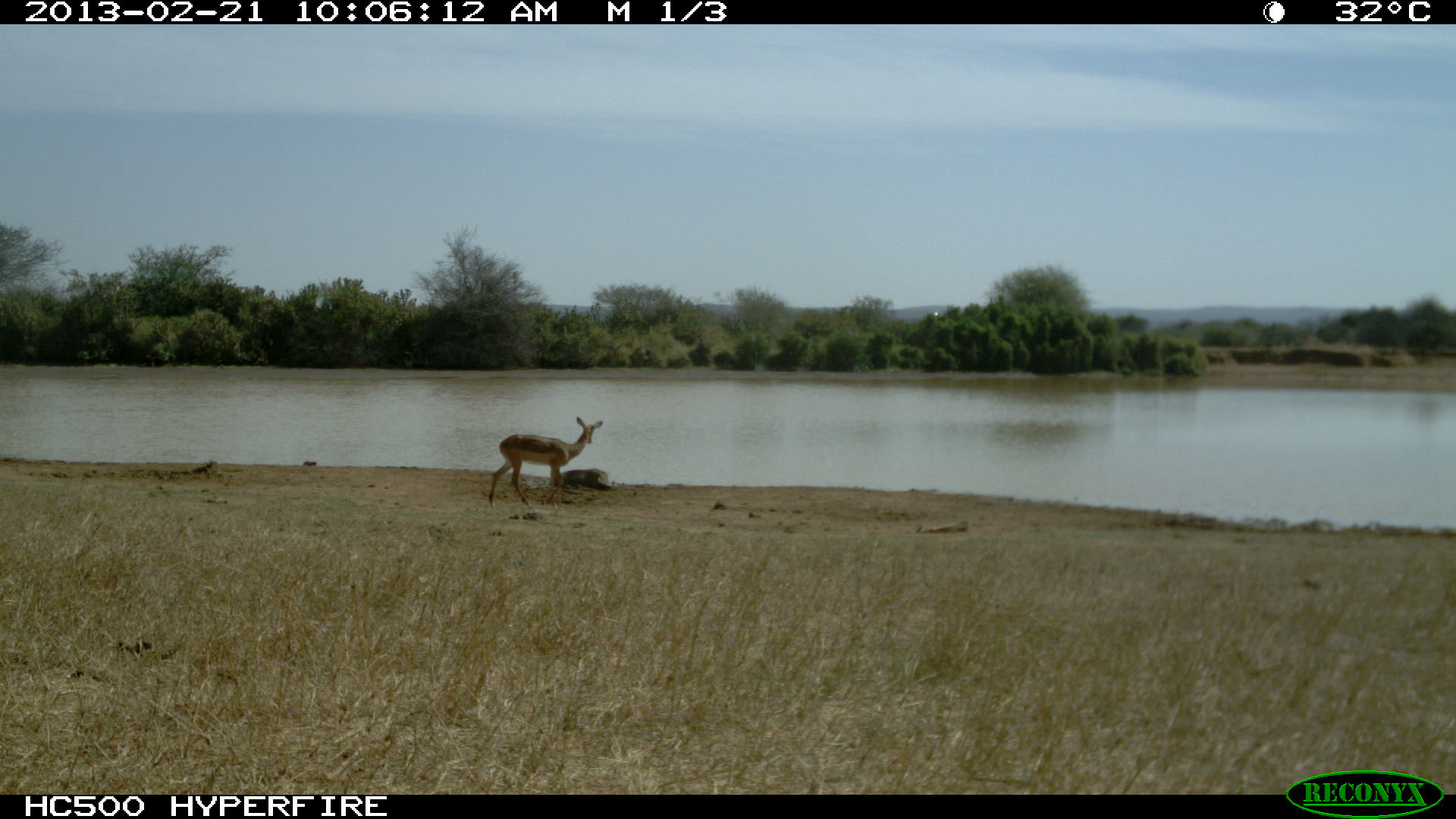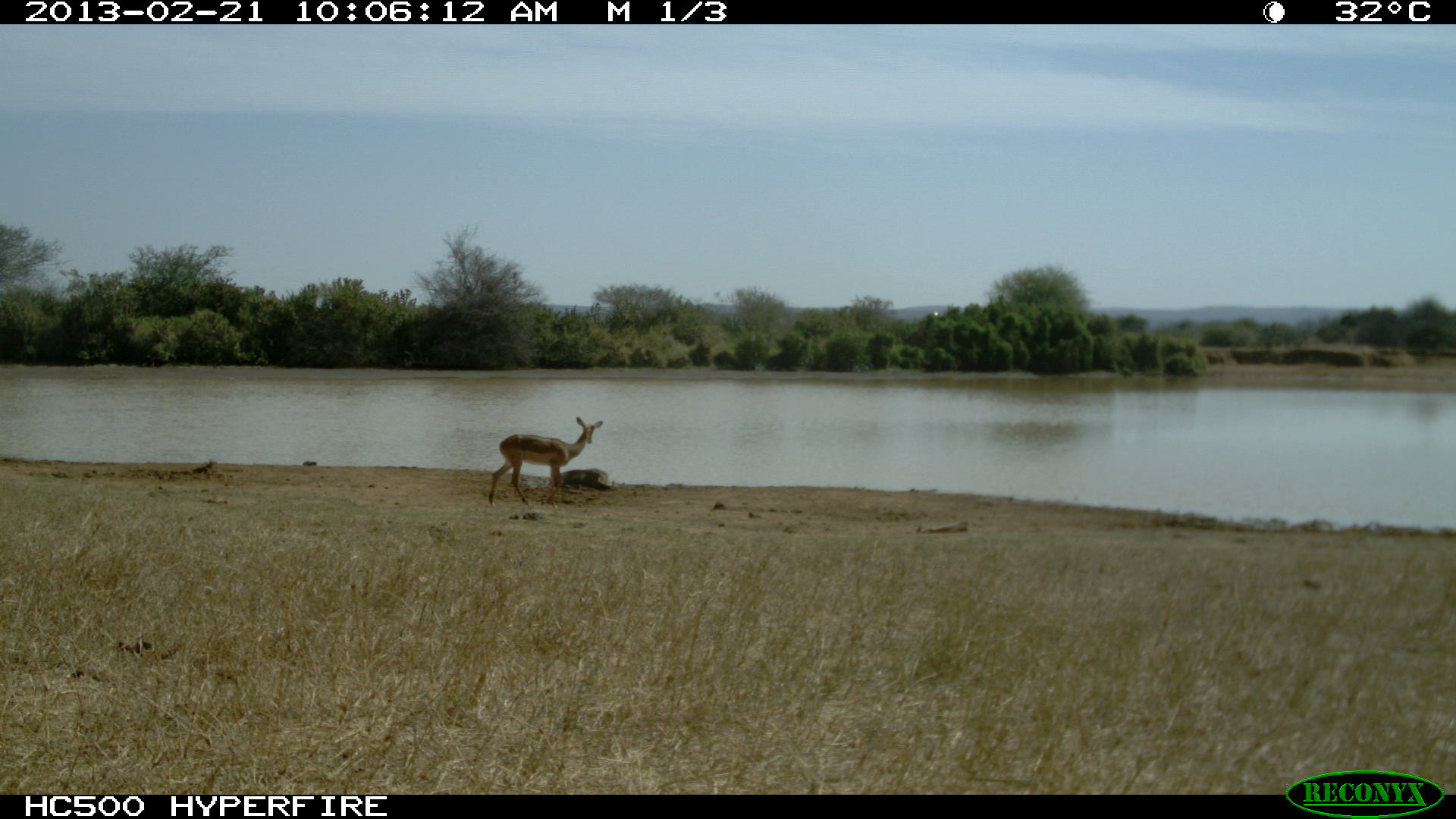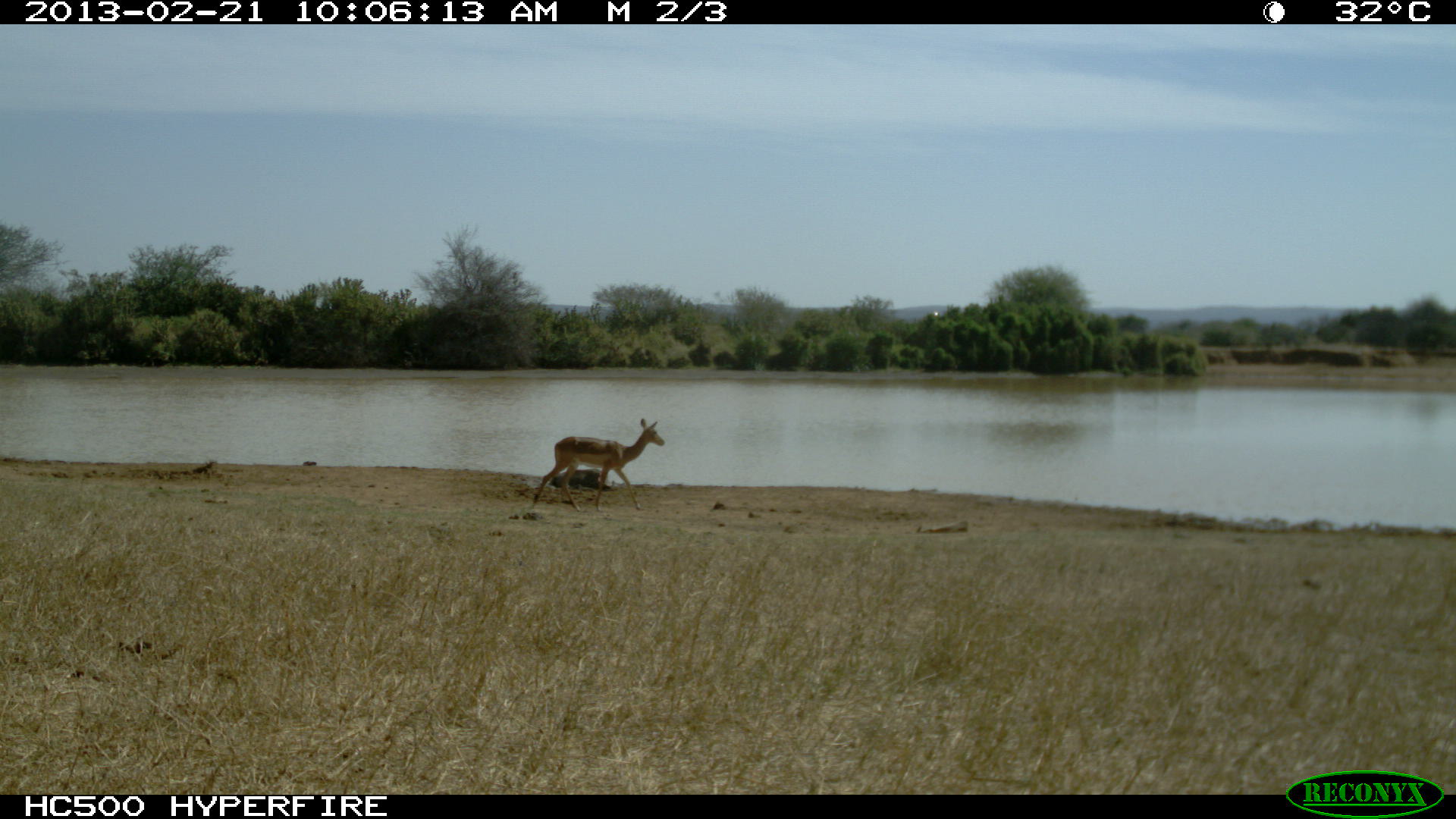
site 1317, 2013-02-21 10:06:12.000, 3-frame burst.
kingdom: Animalia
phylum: Chordata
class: Mammalia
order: Artiodactyla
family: Bovidae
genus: Aepyceros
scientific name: Aepyceros melampus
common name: impala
Aepyceros melampus (impala), count 1.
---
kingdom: Animalia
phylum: Chordata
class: Mammalia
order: Artiodactyla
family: Suidae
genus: Phacochoerus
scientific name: Phacochoerus africanus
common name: common warthog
Phacochoerus africanus (common warthog), count 1.